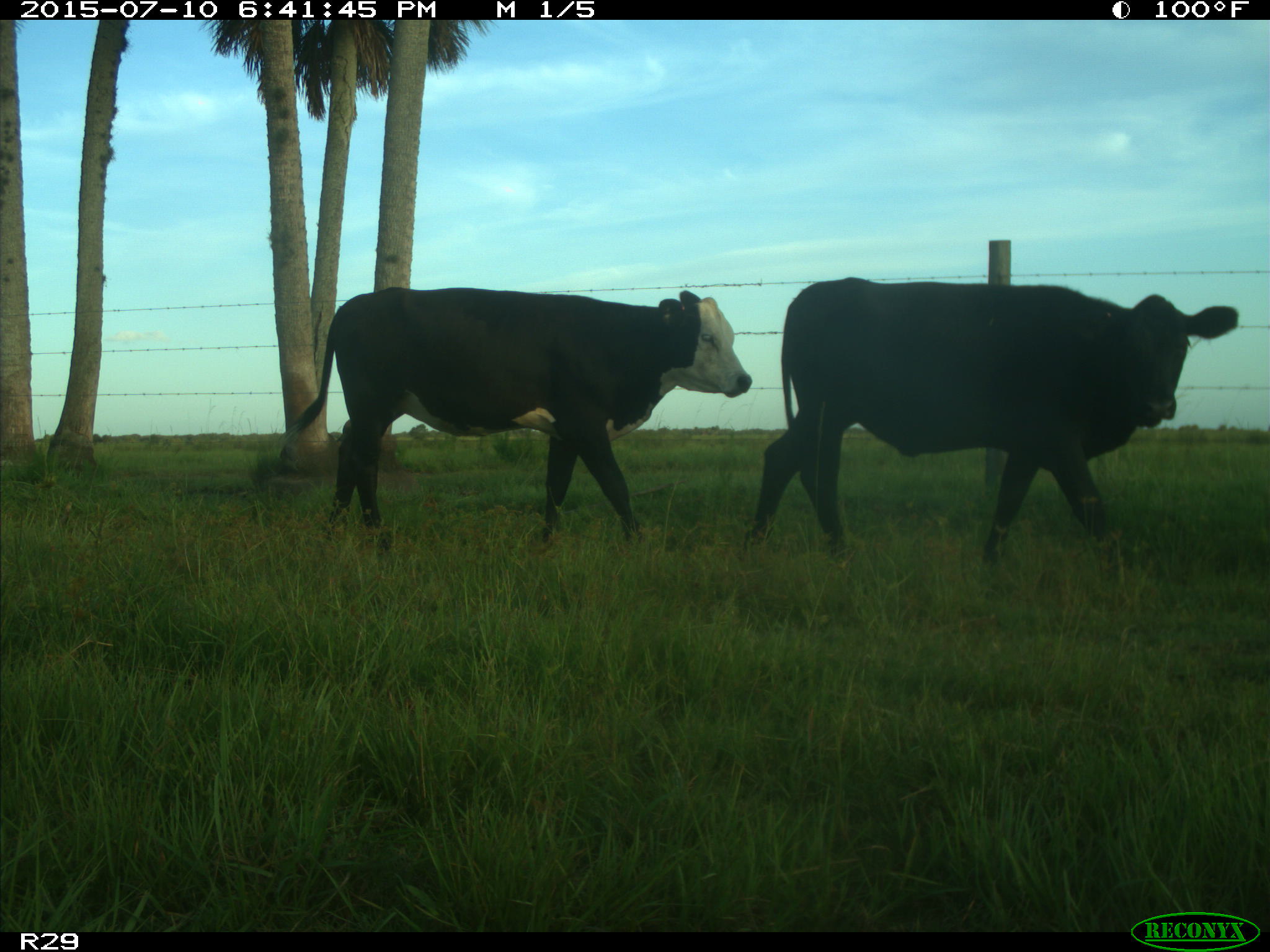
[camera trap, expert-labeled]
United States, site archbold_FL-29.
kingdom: Animalia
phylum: Chordata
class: Mammalia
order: Artiodactyla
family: Bovidae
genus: Bos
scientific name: Bos taurus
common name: domestic cow